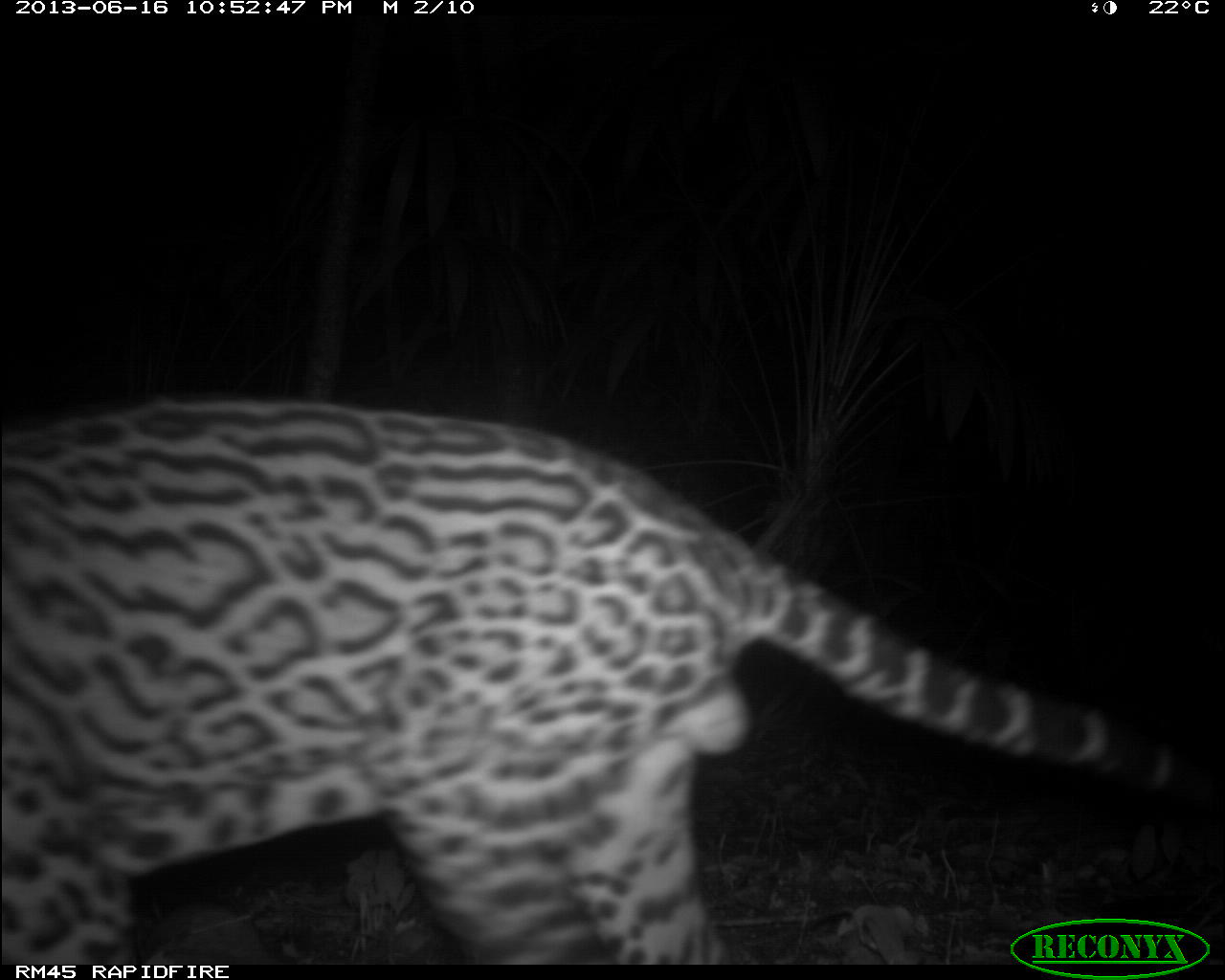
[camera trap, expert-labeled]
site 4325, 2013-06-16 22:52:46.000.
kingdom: Animalia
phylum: Chordata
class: Mammalia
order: Carnivora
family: Felidae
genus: Leopardus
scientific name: Leopardus pardalis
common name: ocelot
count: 1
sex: male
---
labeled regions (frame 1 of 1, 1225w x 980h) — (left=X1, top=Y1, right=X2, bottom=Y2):
leopardus pardalis: (left=1, top=396, right=1225, bottom=961)